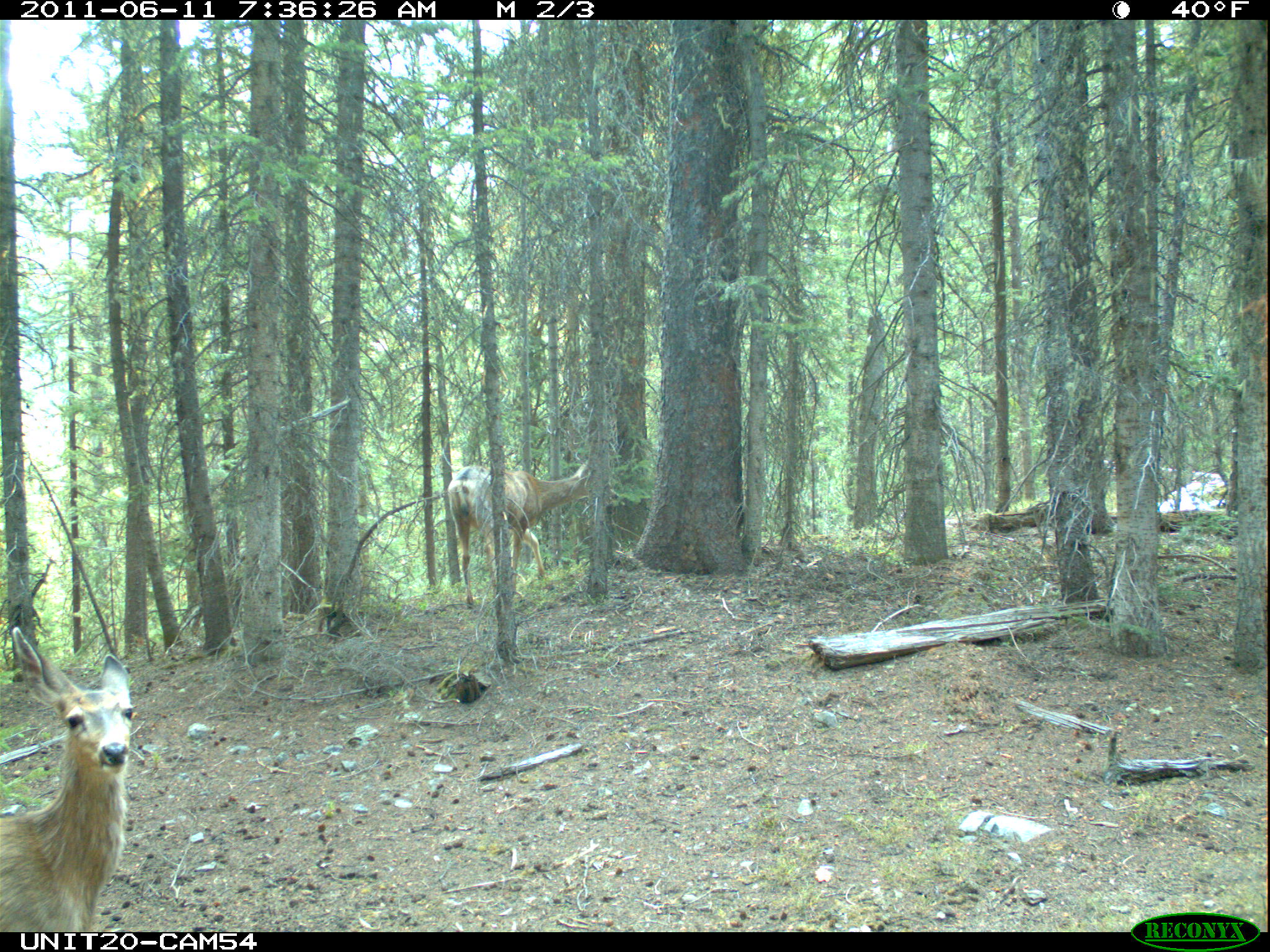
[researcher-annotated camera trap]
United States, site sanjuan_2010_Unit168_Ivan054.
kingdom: Animalia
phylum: Chordata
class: Mammalia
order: Artiodactyla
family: Cervidae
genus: Odocoileus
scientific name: Odocoileus hemionus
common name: mule deer